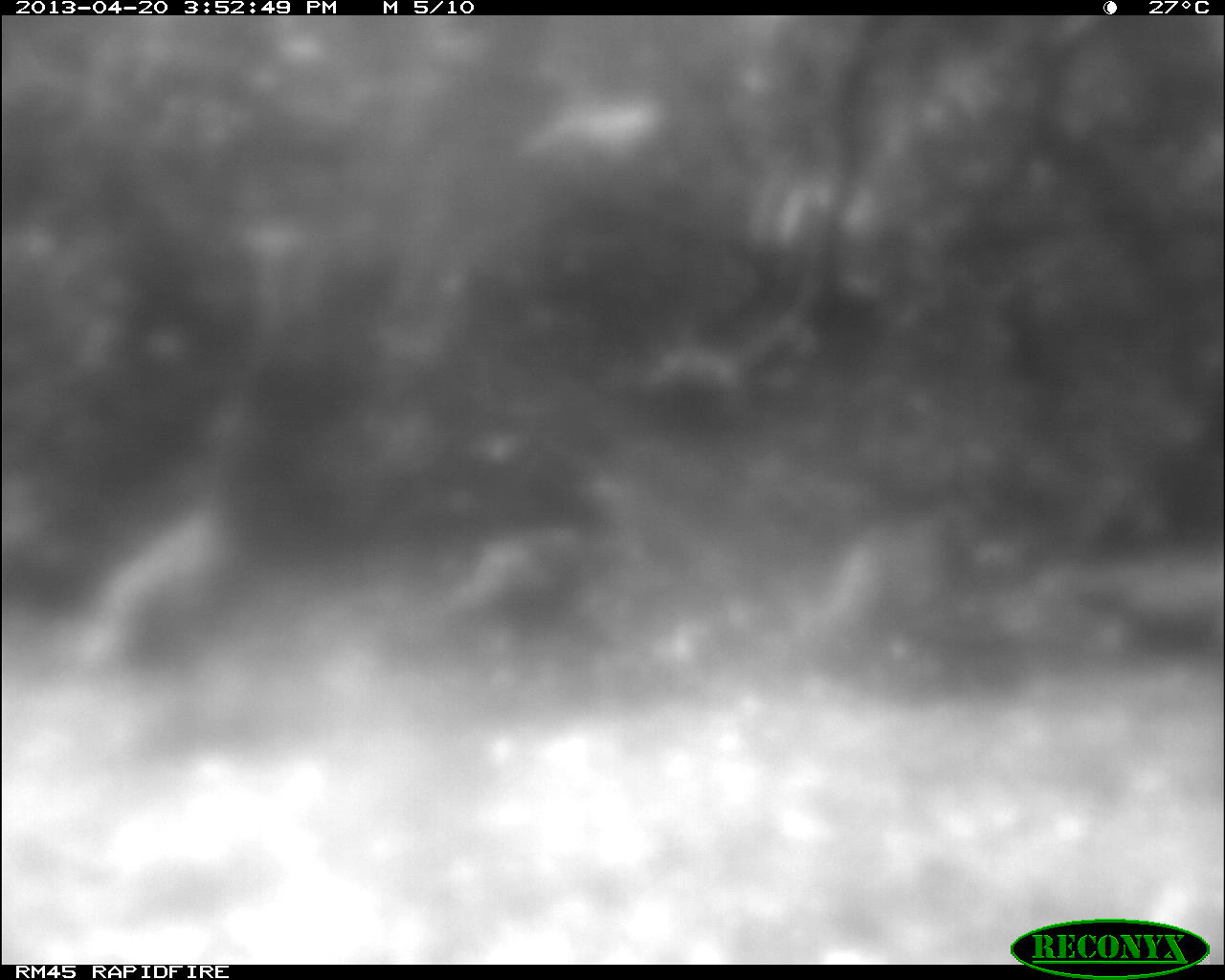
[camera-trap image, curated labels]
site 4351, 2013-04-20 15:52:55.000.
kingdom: Animalia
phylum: Chordata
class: Aves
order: Galliformes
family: Phasianidae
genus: Meleagris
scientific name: Meleagris ocellata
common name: ocellated turkey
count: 3